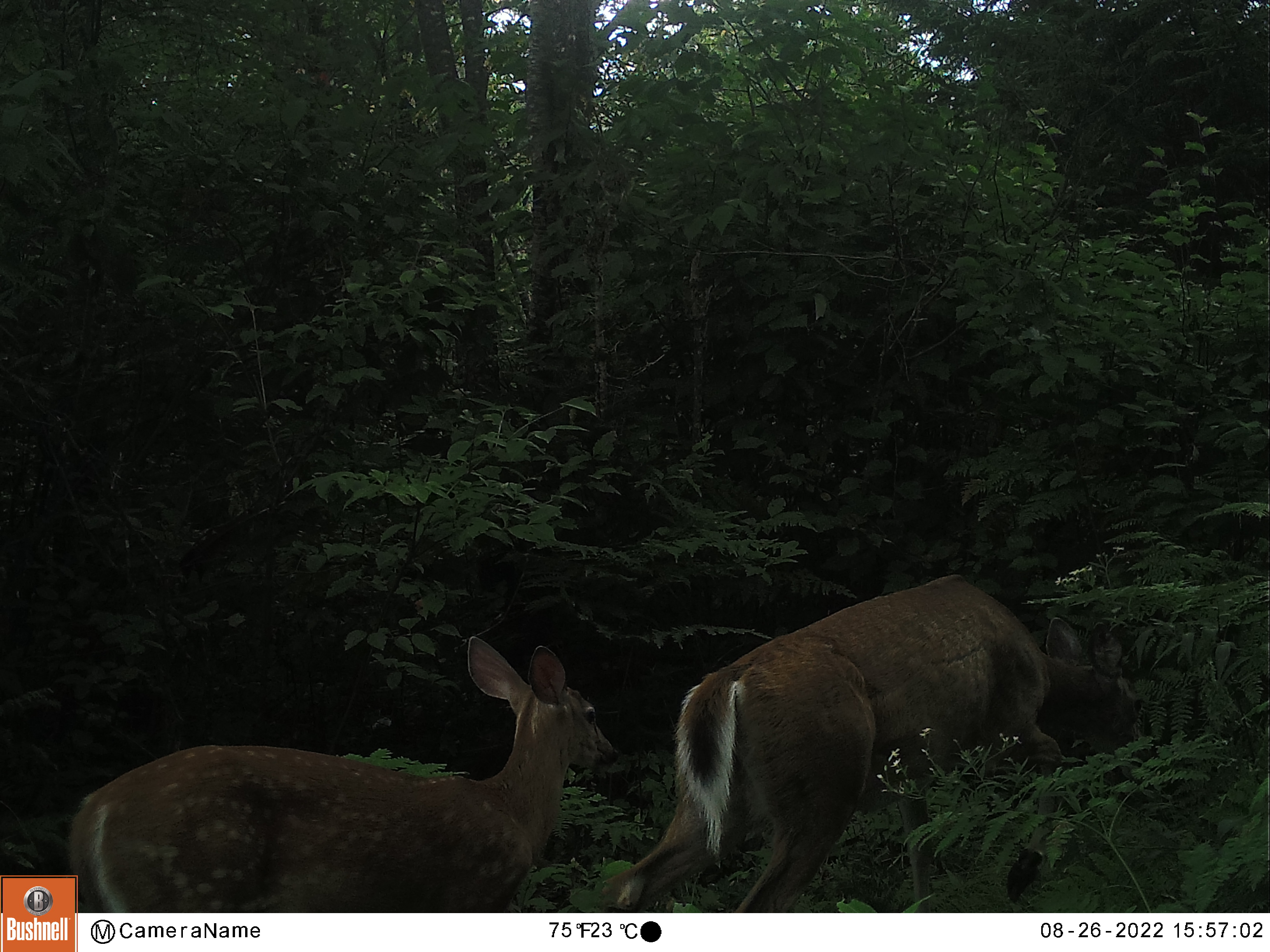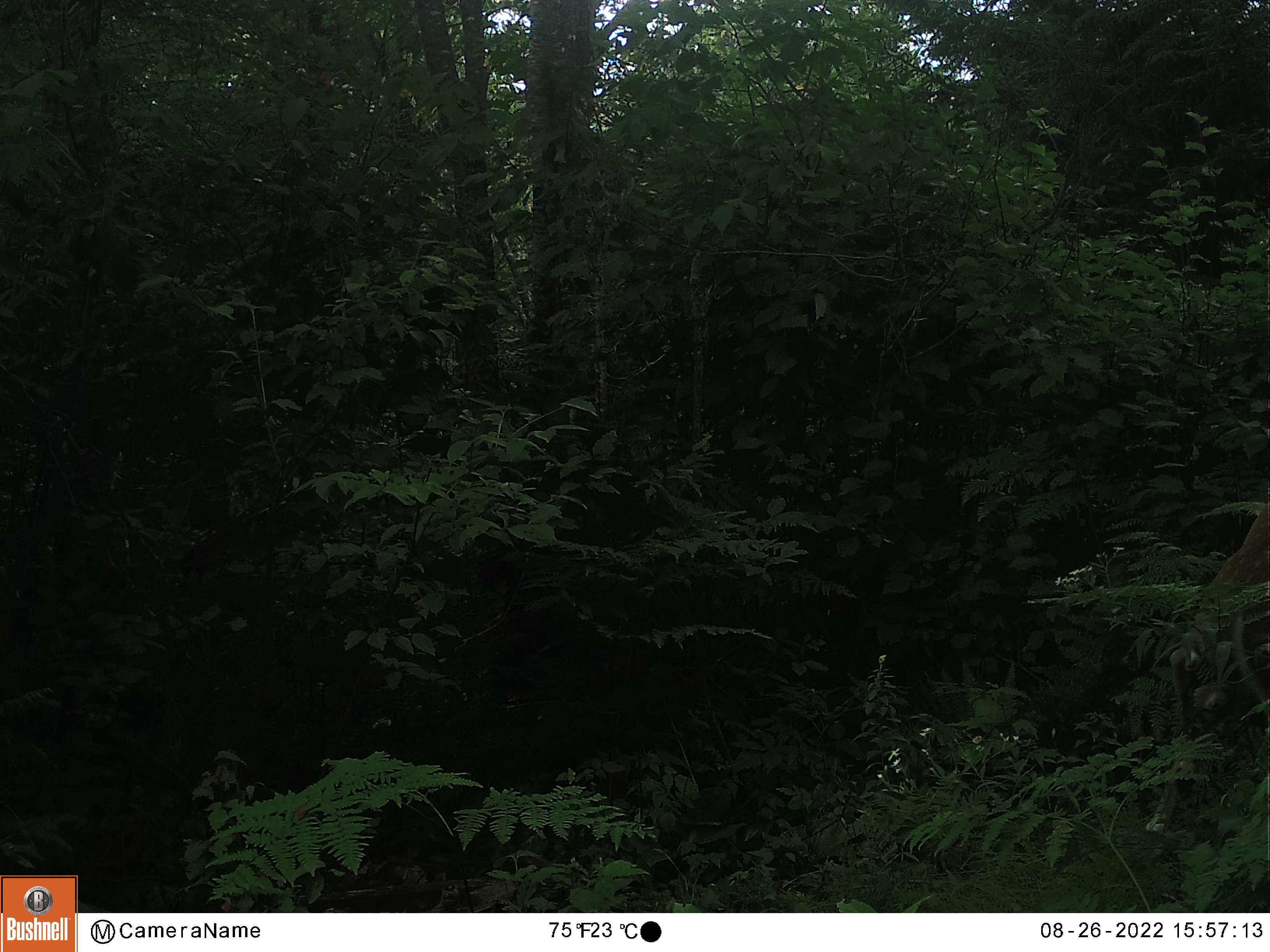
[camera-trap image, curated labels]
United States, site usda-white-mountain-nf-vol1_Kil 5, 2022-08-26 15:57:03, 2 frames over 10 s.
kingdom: Animalia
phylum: Chordata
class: Mammalia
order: Artiodactyla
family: Cervidae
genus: Odocoileus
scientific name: Odocoileus virginianus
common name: white-tailed deer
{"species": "white-tailed deer (Odocoileus virginianus)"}